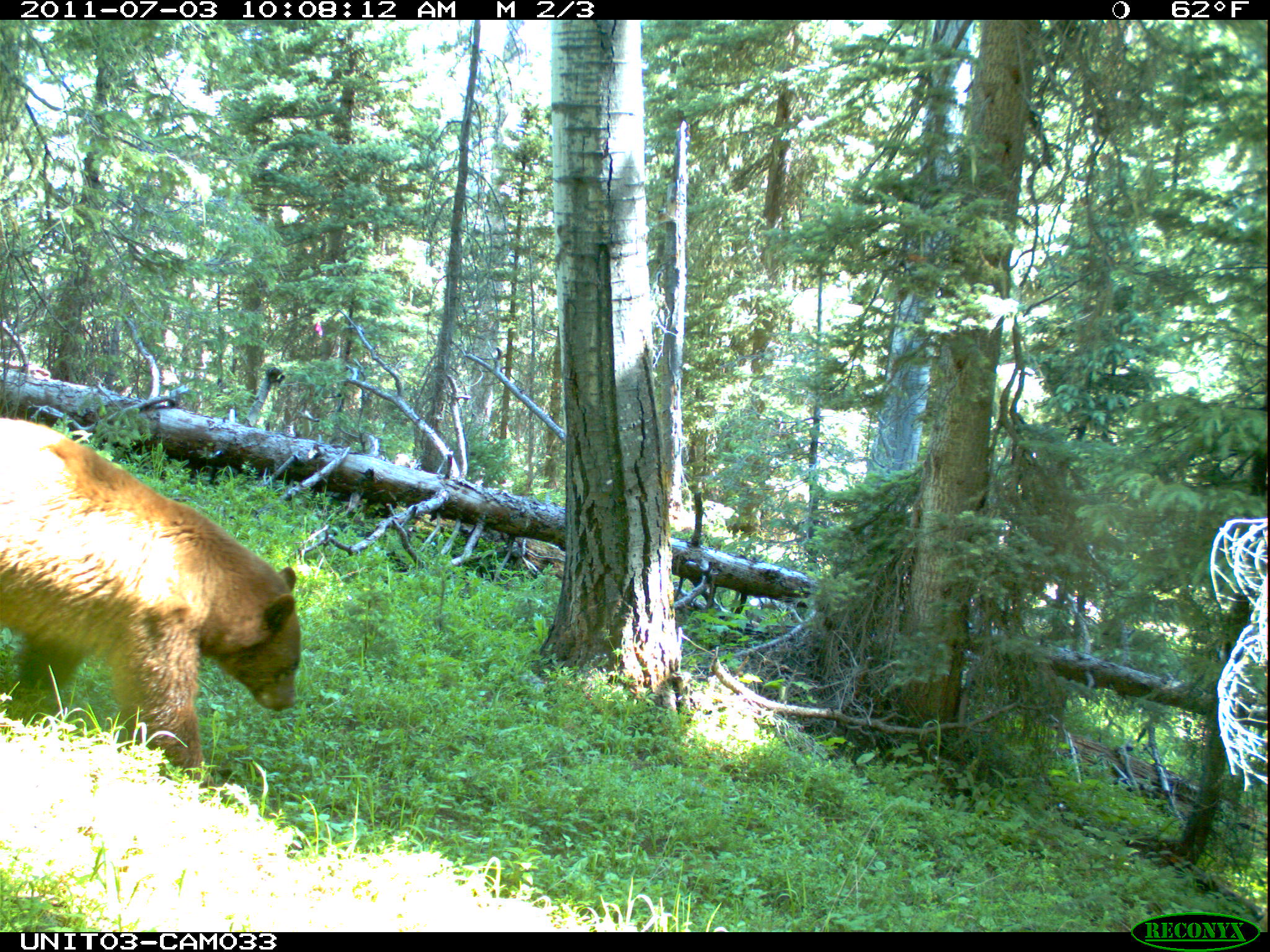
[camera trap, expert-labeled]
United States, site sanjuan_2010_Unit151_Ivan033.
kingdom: Animalia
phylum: Chordata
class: Mammalia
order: Carnivora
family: Ursidae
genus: Ursus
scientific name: Ursus americanus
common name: american black bear